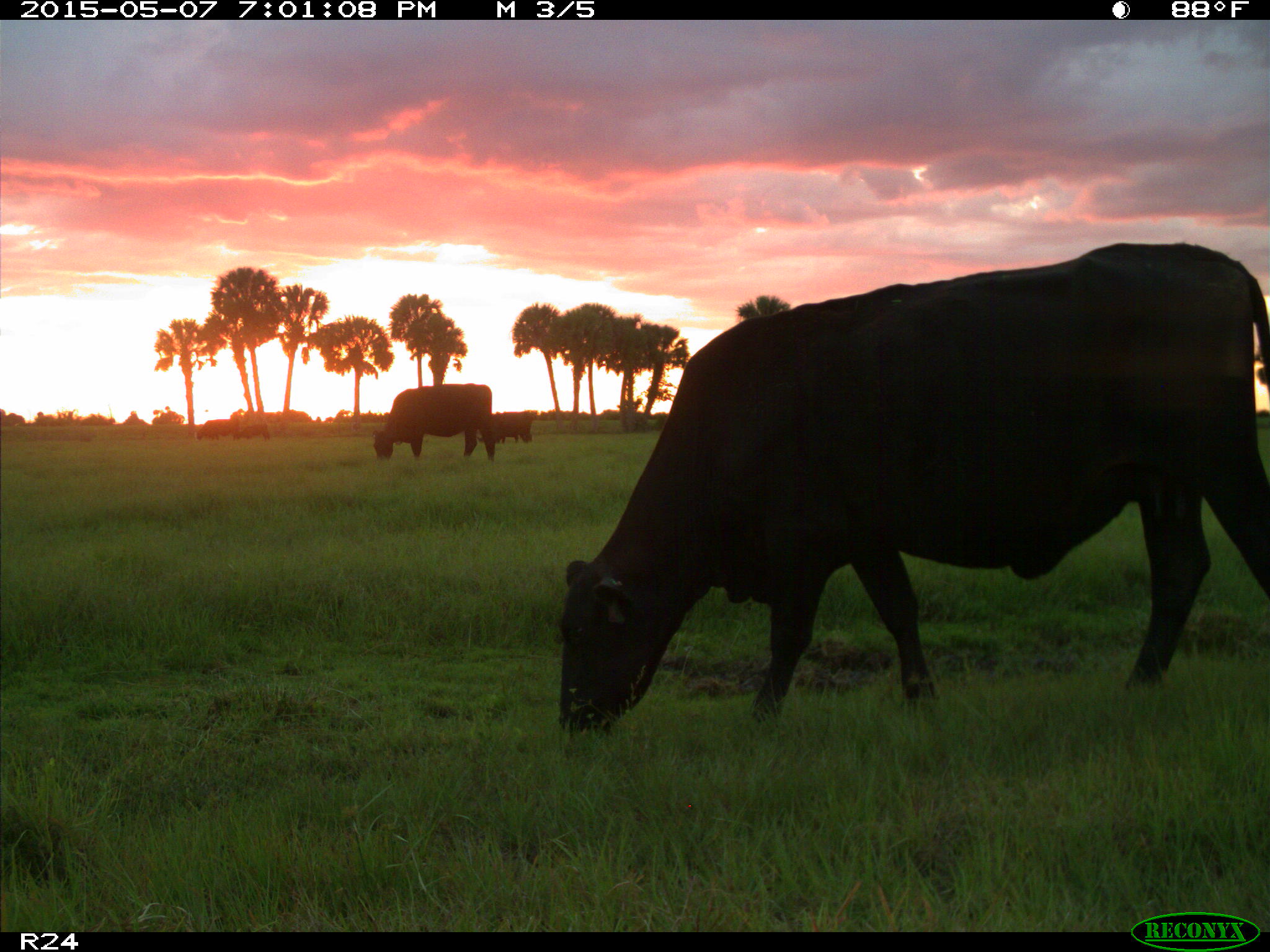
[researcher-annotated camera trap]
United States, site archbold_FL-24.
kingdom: Animalia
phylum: Chordata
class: Mammalia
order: Artiodactyla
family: Bovidae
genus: Bos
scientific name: Bos taurus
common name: domestic cow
Bos taurus (domestic cow).